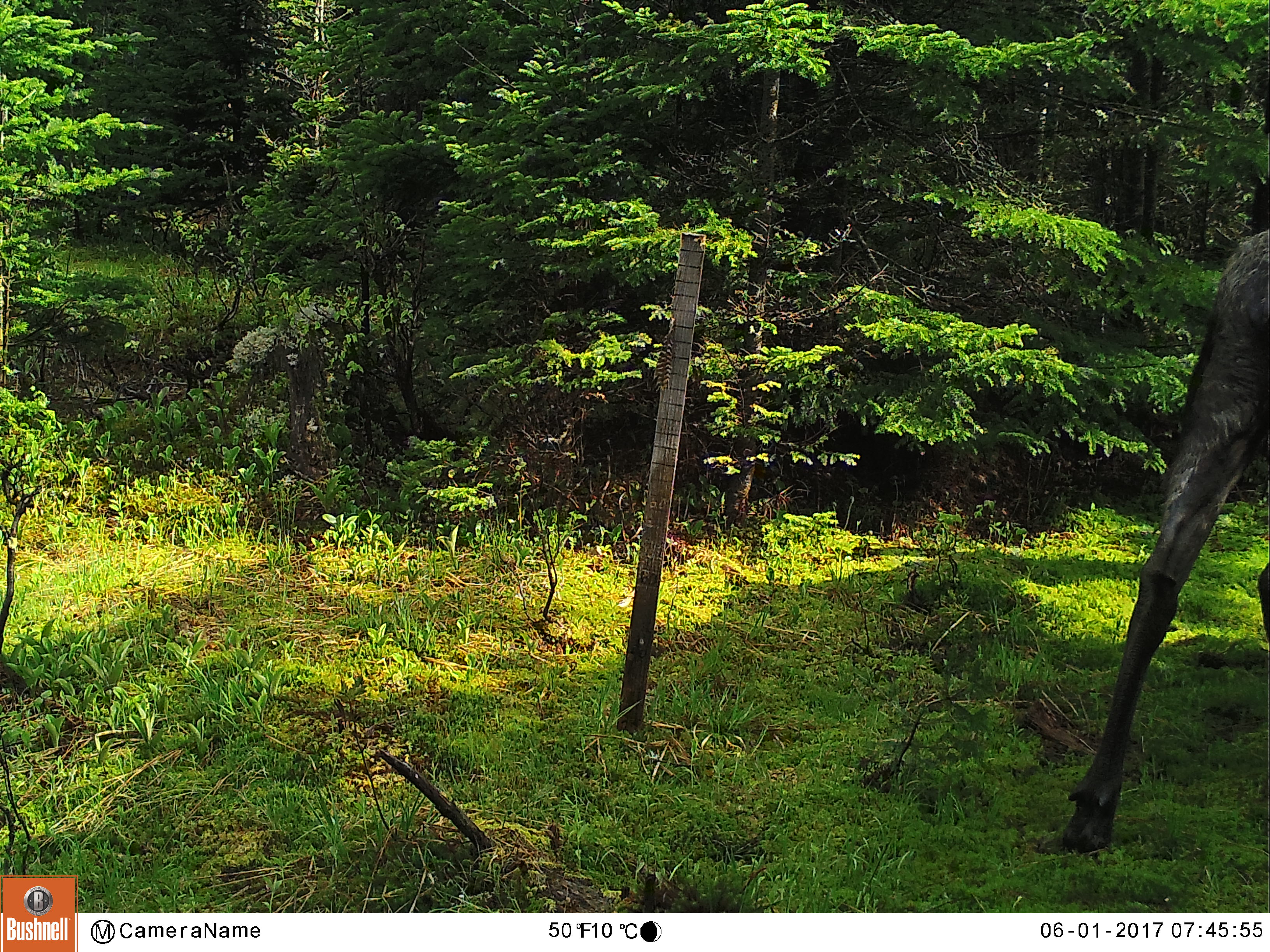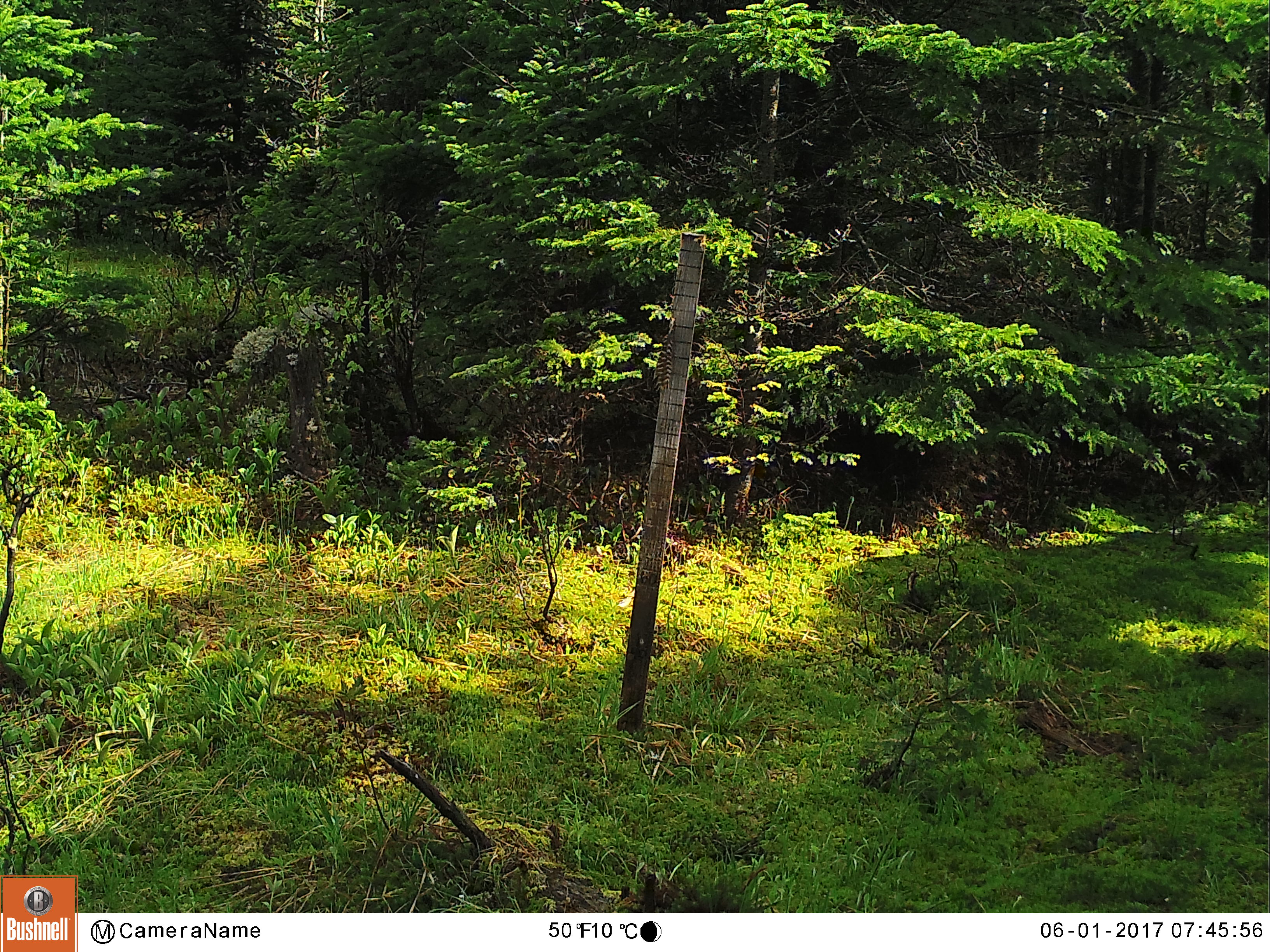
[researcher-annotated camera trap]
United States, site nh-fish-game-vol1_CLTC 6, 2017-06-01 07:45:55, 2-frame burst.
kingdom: Animalia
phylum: Chordata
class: Mammalia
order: Artiodactyla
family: Cervidae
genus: Alces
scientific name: Alces alces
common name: moose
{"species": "moose (Alces alces)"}